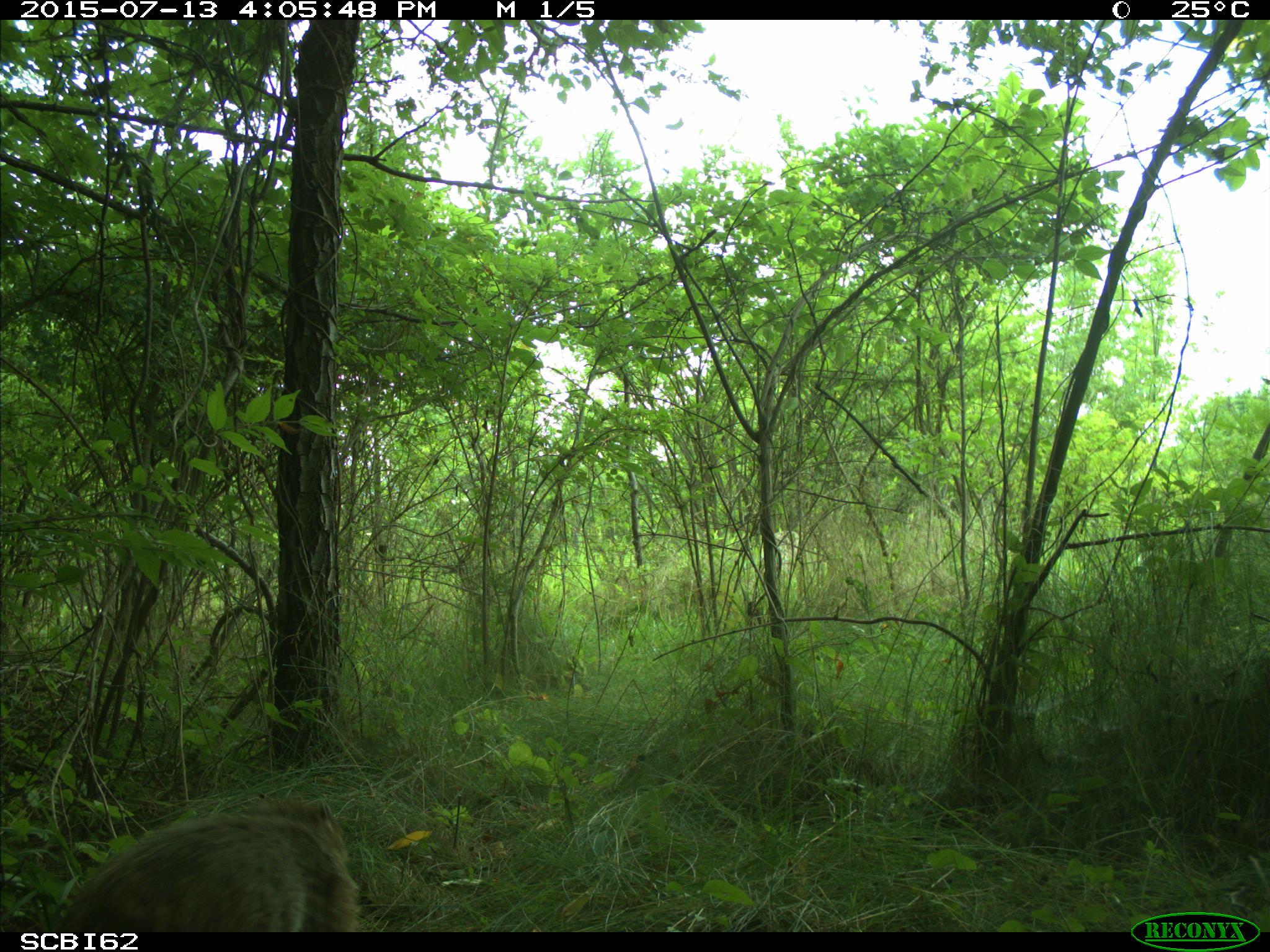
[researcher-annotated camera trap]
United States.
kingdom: Animalia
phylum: Chordata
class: Mammalia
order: Rodentia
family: Sciuridae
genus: Marmota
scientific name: Marmota monax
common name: woodchuck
Woodchuck (Marmota monax).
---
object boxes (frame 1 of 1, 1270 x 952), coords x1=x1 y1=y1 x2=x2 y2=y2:
Woodchuck: x1=62 y1=784 x2=363 y2=929